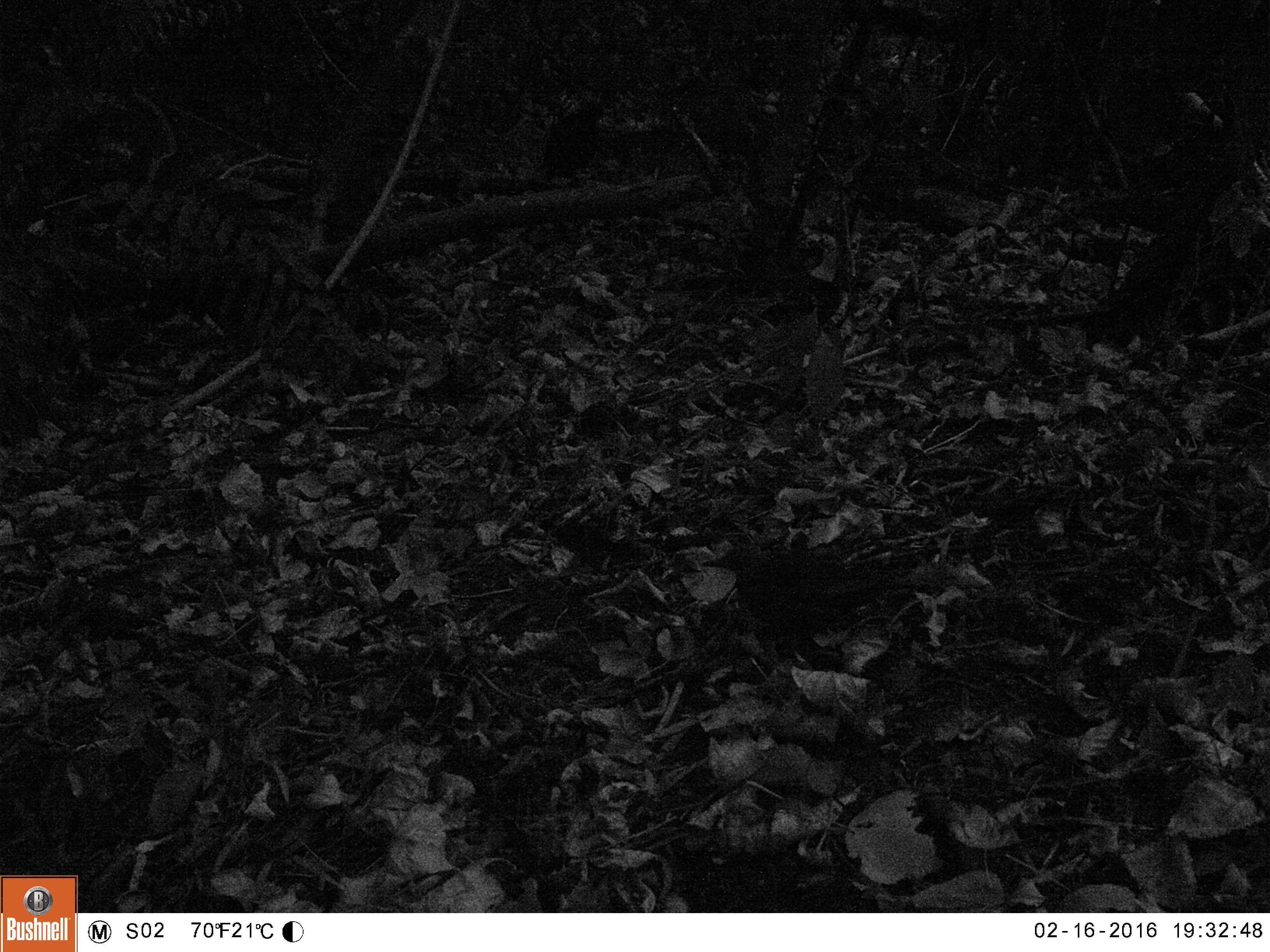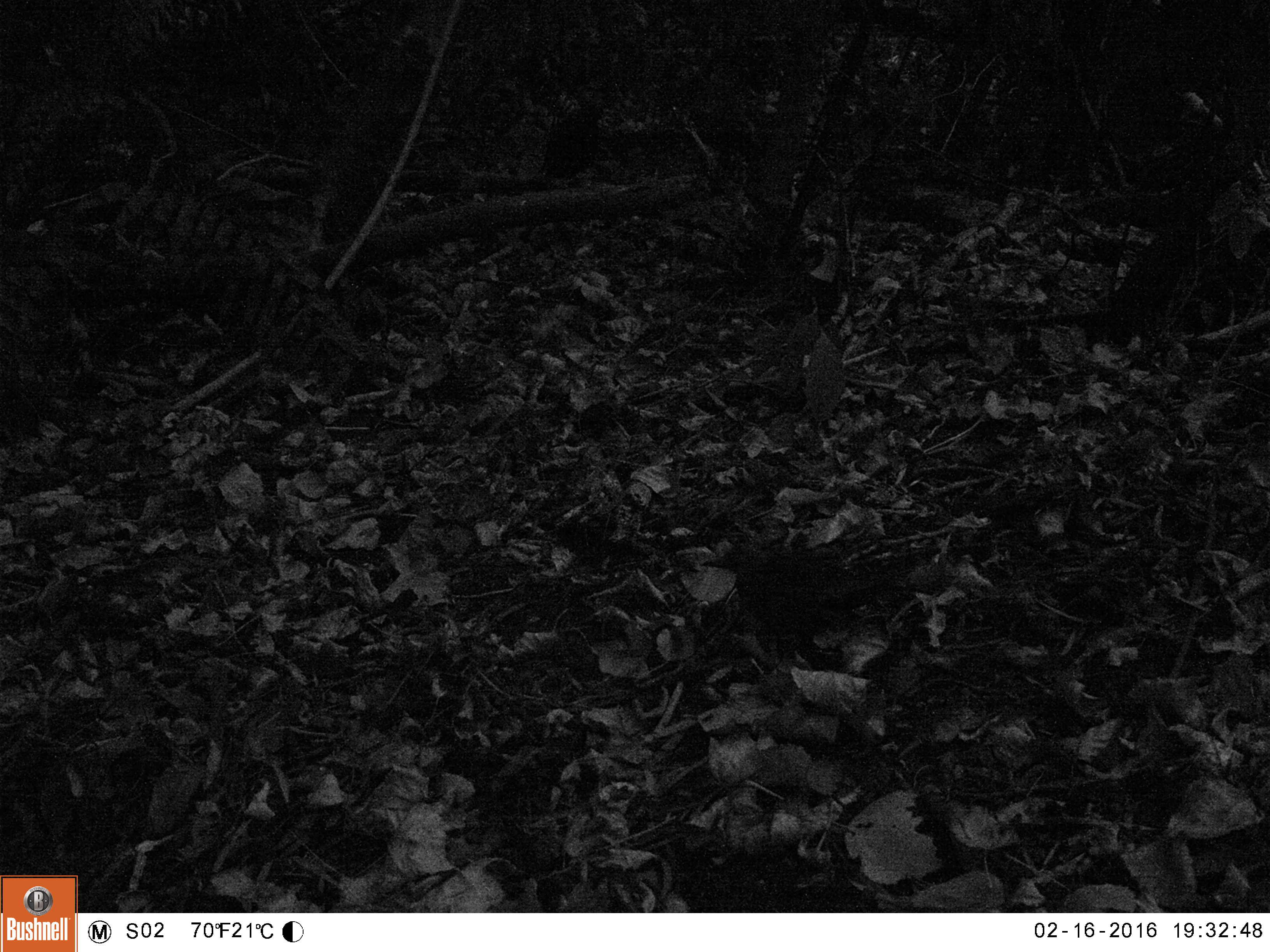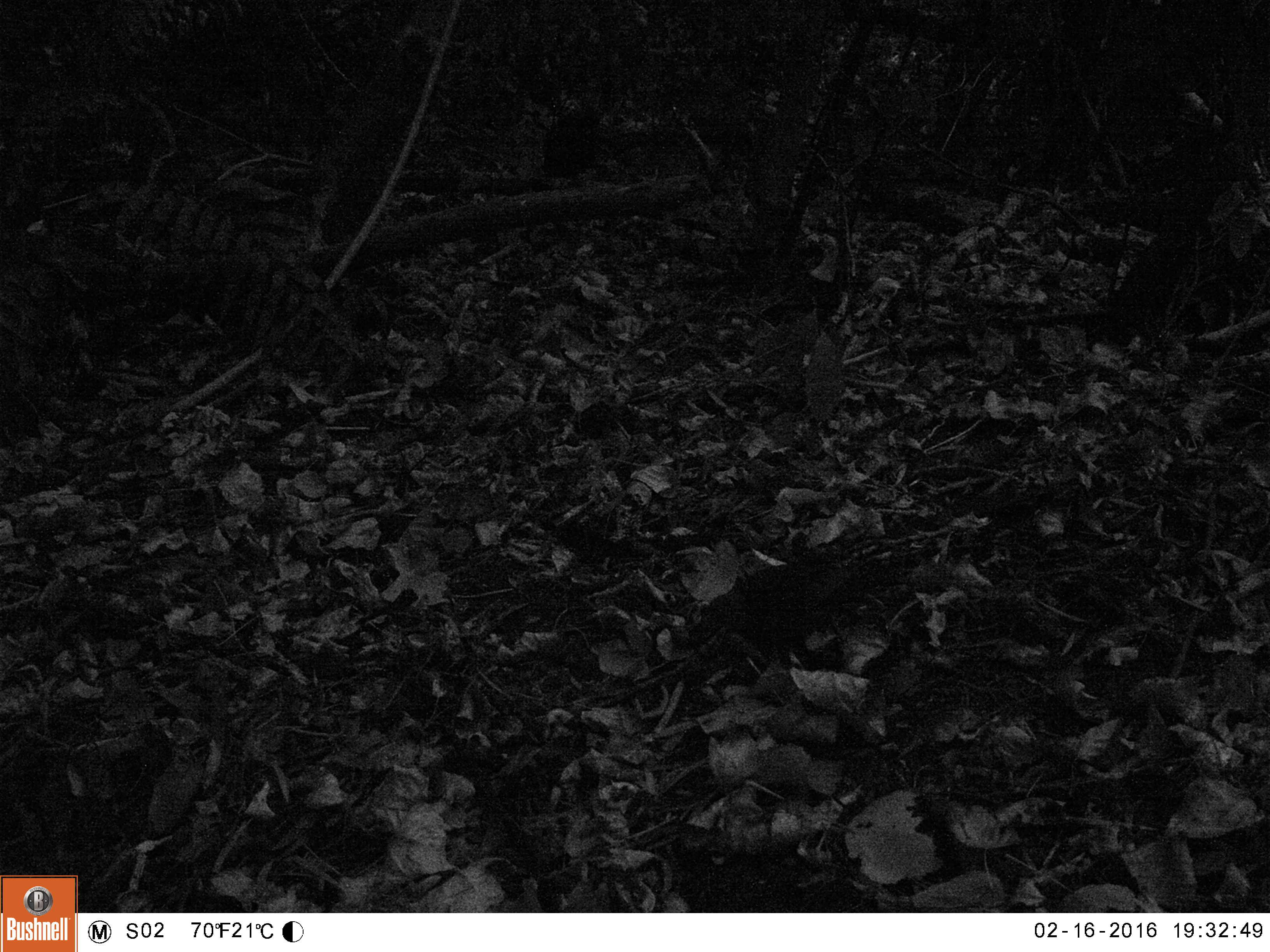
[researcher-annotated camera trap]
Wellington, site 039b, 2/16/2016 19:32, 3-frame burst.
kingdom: Animalia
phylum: Chordata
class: Aves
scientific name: Aves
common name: bird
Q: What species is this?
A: Bird (Aves).